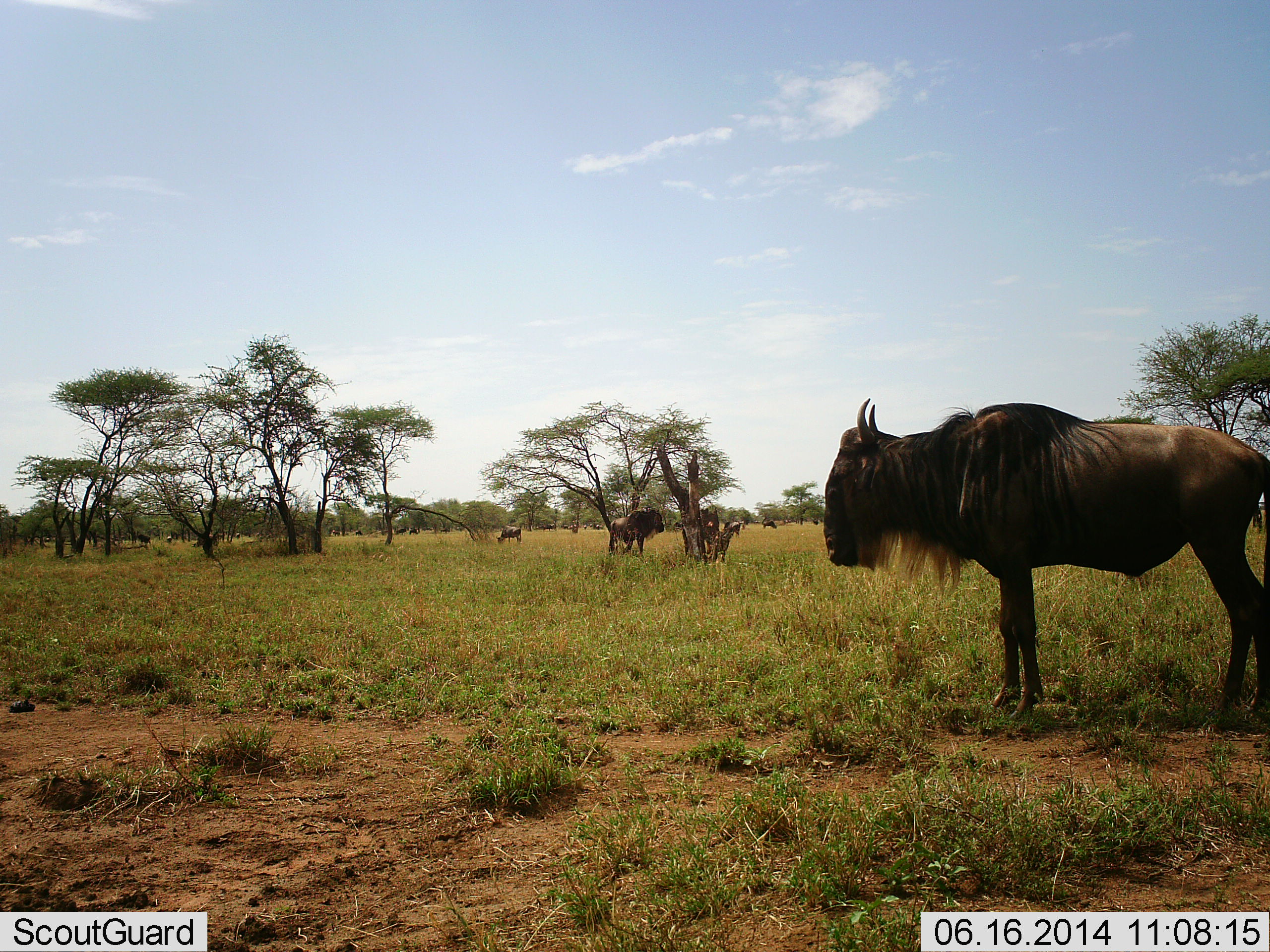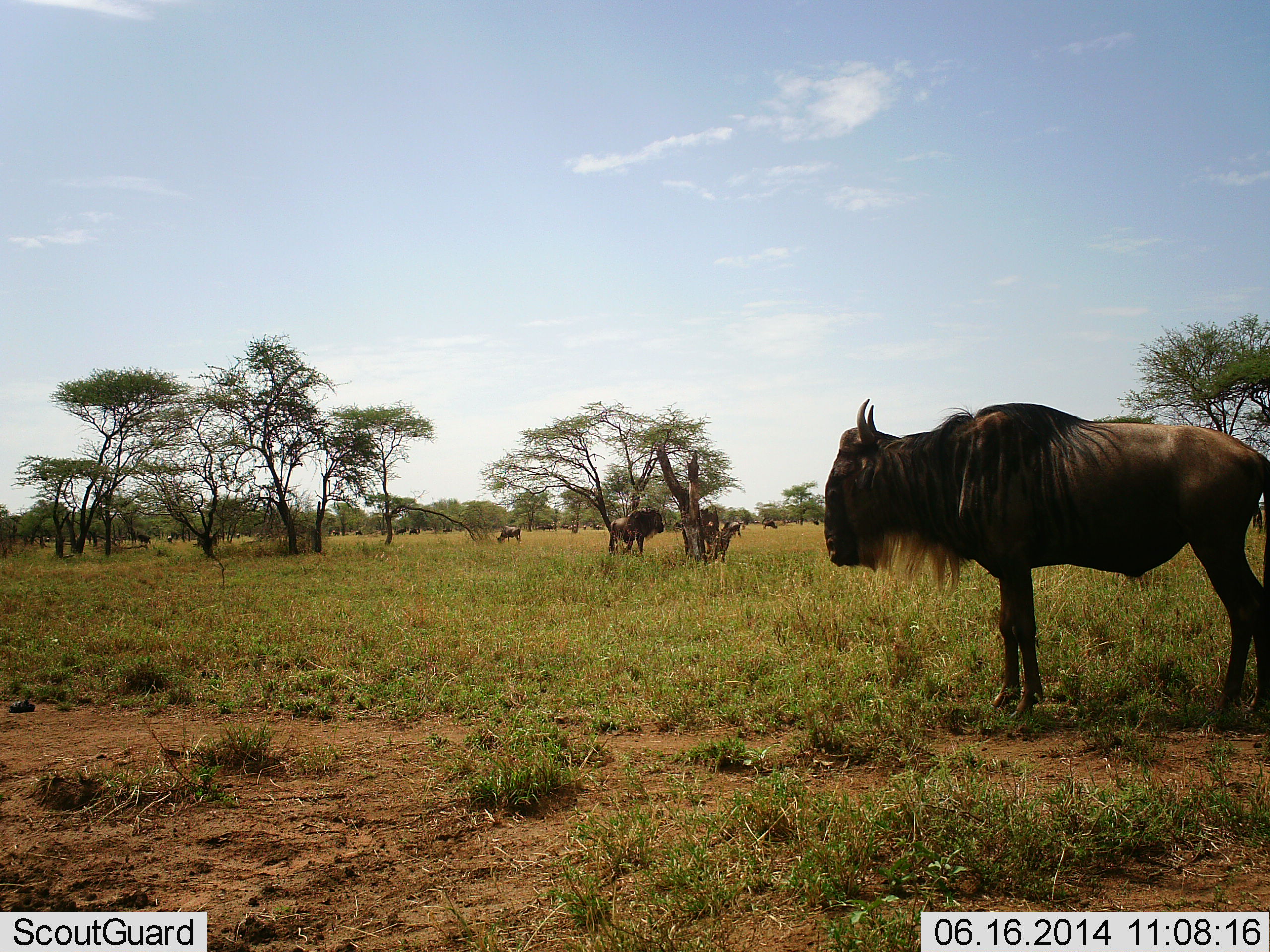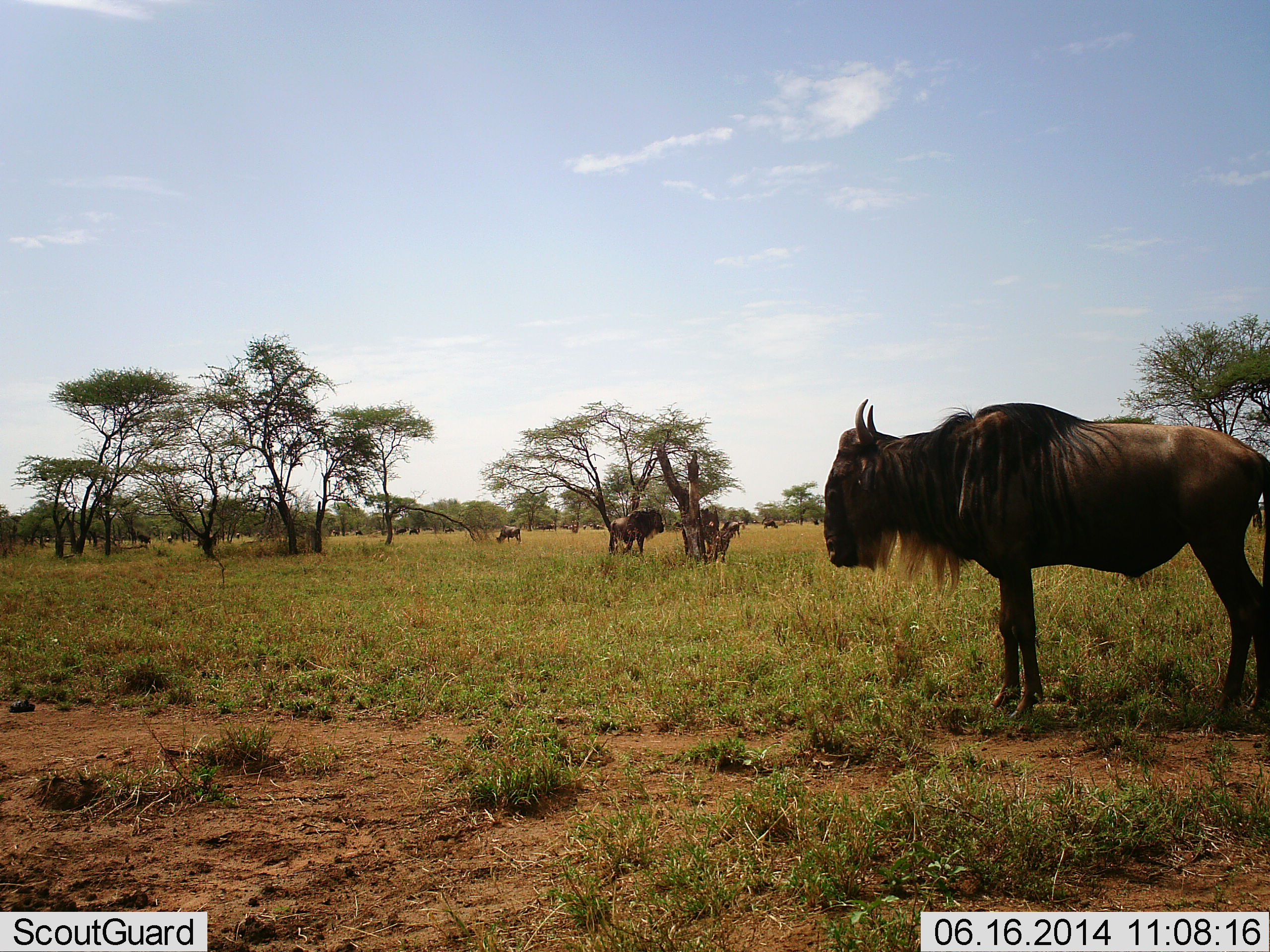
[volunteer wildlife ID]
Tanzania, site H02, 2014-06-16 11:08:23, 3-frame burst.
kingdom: Animalia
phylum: Chordata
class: Mammalia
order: Artiodactyla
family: Bovidae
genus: Connochaetes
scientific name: Connochaetes taurinus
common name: blue wildebeest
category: wildebeest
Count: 5.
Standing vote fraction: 90%.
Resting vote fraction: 0%.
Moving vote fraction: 0%.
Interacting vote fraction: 0%.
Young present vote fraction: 0%.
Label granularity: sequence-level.